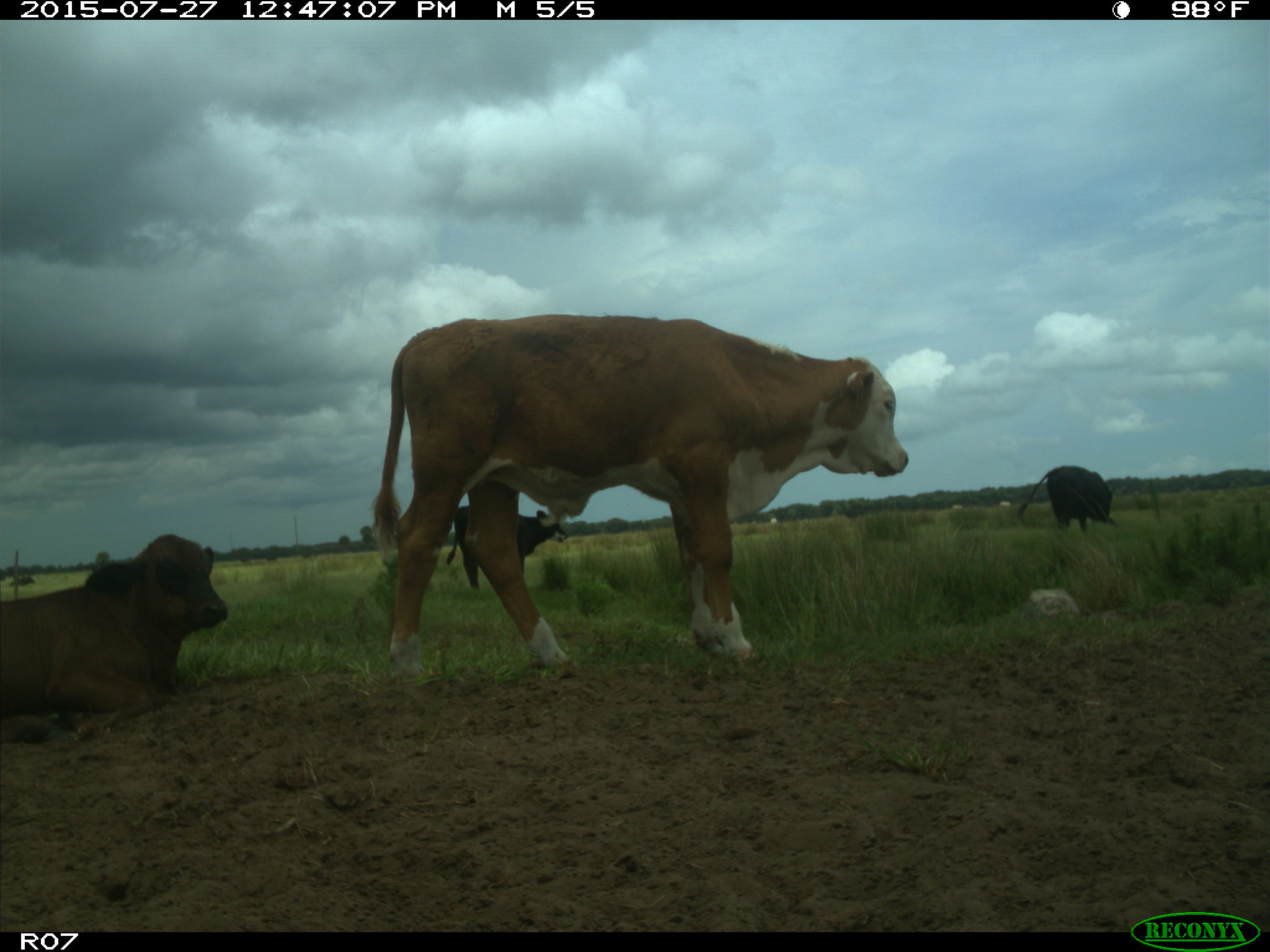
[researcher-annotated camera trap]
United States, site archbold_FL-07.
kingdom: Animalia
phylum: Chordata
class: Mammalia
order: Artiodactyla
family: Bovidae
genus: Bos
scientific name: Bos taurus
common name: domestic cow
Bos taurus (domestic cow).